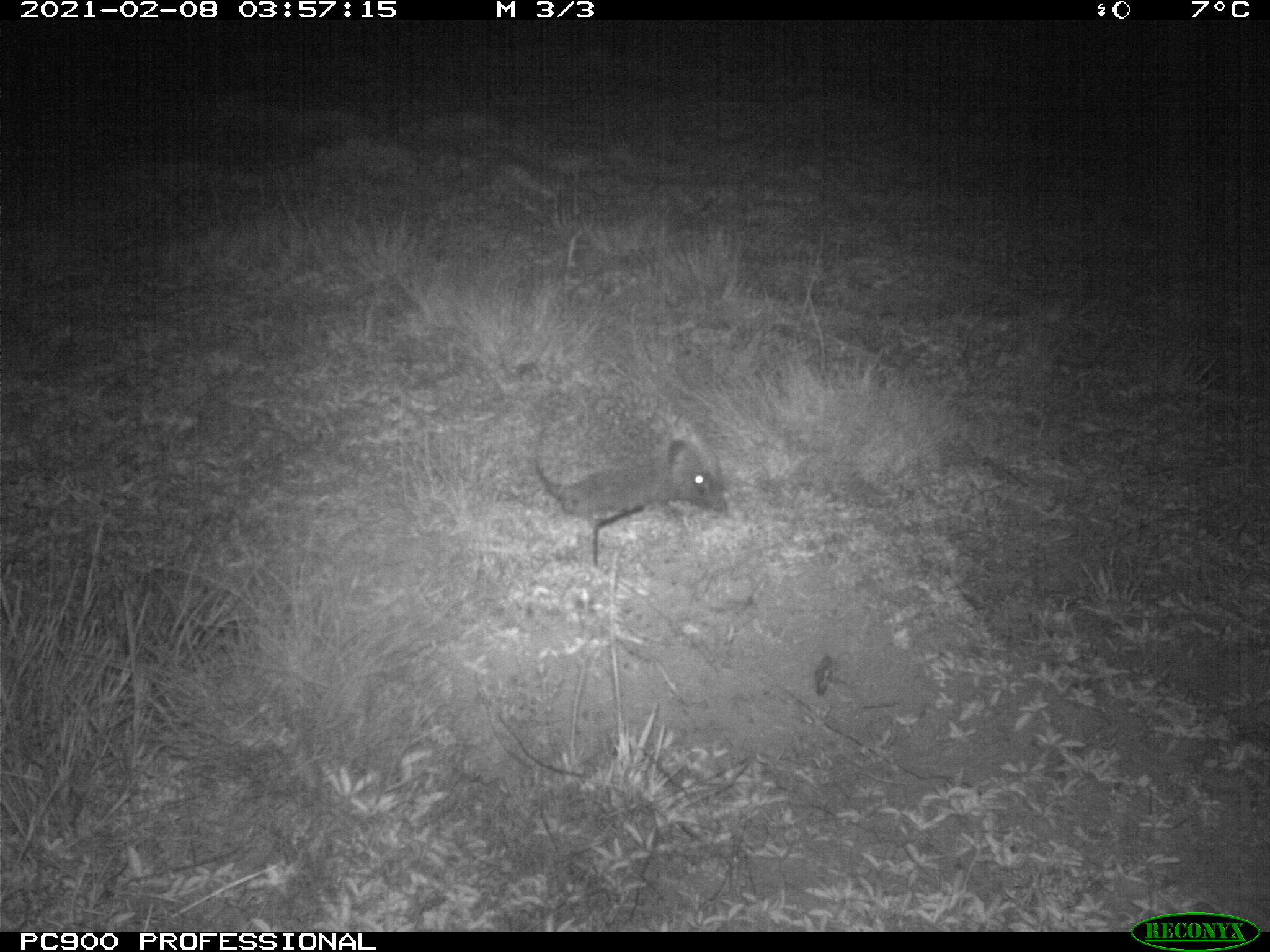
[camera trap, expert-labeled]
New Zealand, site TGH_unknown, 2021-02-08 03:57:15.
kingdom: Animalia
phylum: Chordata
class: Mammalia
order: Eulipotyphla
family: Erinaceidae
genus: Erinaceus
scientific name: Erinaceus europaeus europaeus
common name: european hedgehog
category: hedgehog